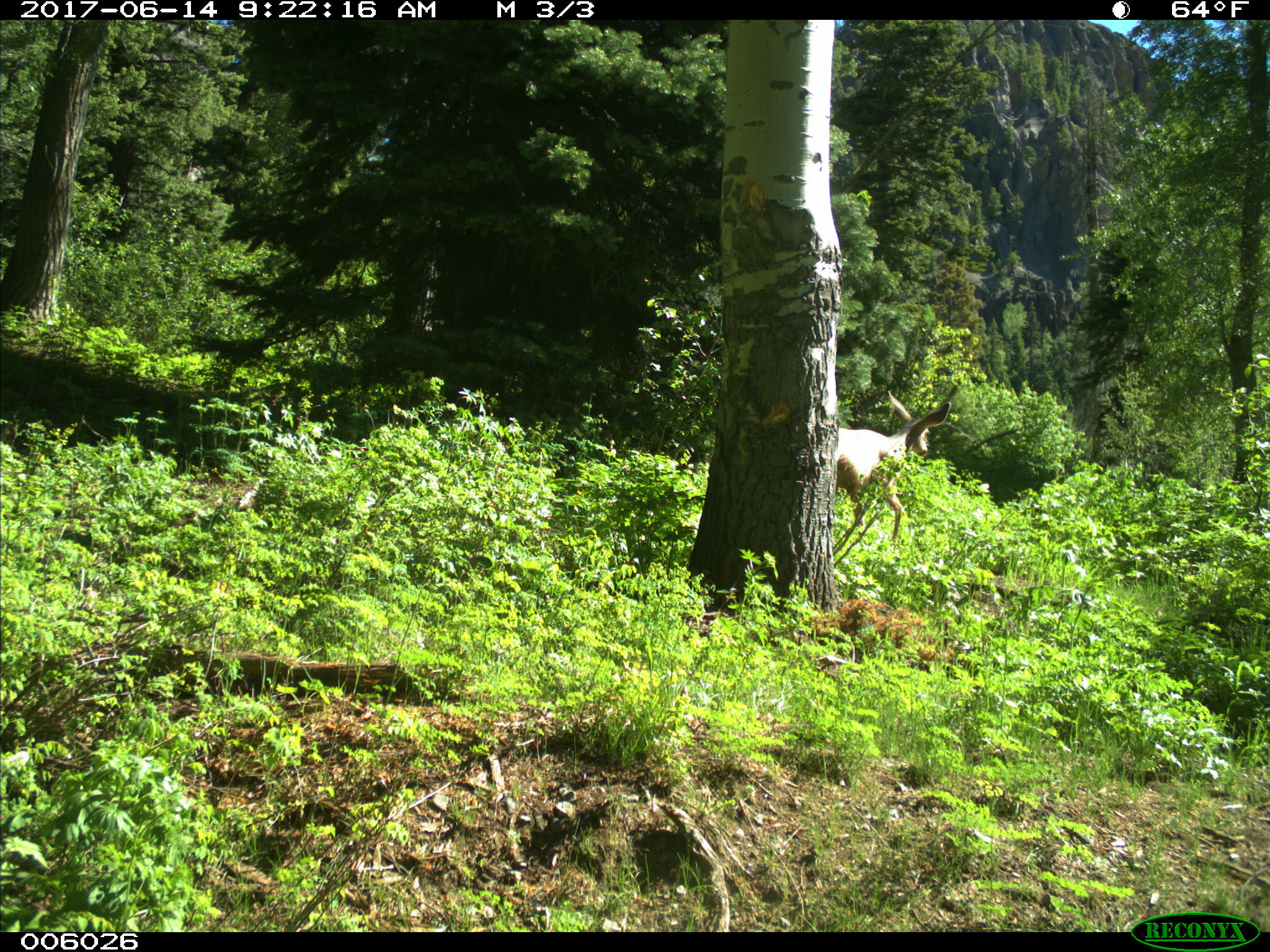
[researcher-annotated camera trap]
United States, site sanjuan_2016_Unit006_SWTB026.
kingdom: Animalia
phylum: Chordata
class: Mammalia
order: Artiodactyla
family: Cervidae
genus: Odocoileus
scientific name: Odocoileus hemionus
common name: mule deer